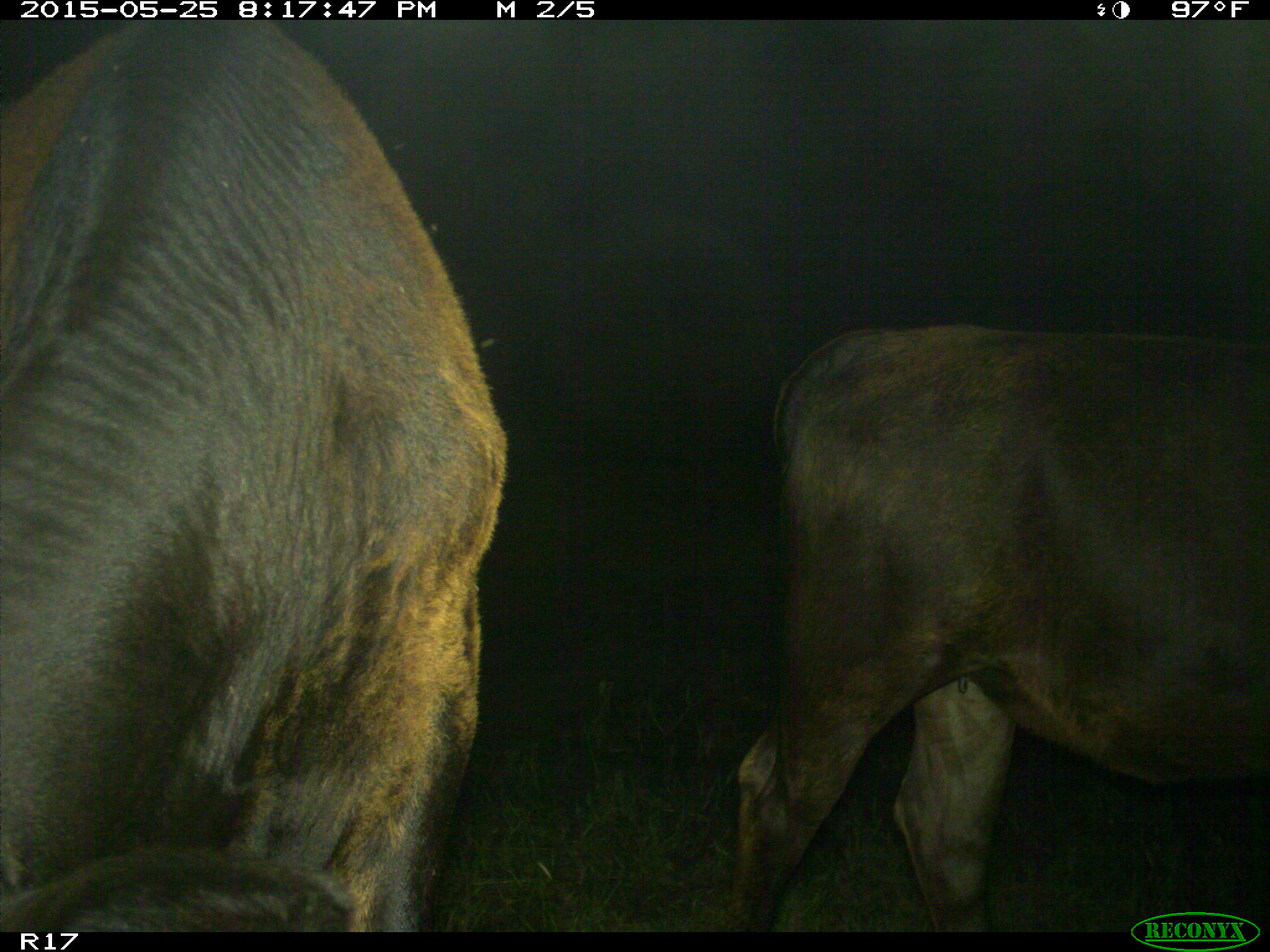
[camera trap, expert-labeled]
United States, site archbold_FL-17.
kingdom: Animalia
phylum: Chordata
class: Mammalia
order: Artiodactyla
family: Bovidae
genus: Bos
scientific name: Bos taurus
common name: domestic cow